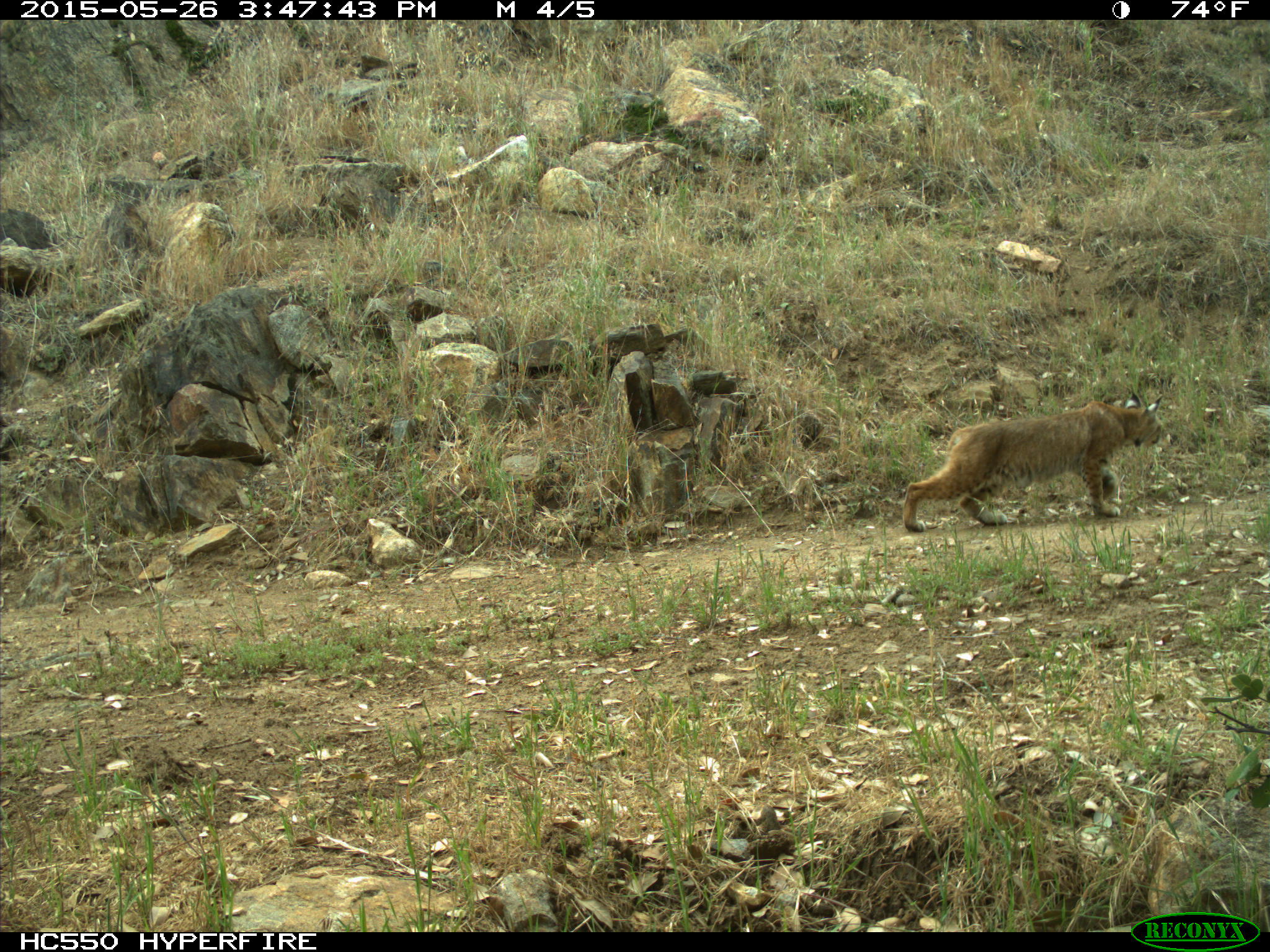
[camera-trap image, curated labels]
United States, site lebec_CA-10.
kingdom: Animalia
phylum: Chordata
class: Mammalia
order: Carnivora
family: Felidae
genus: Lynx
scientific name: Lynx rufus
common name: bobcat